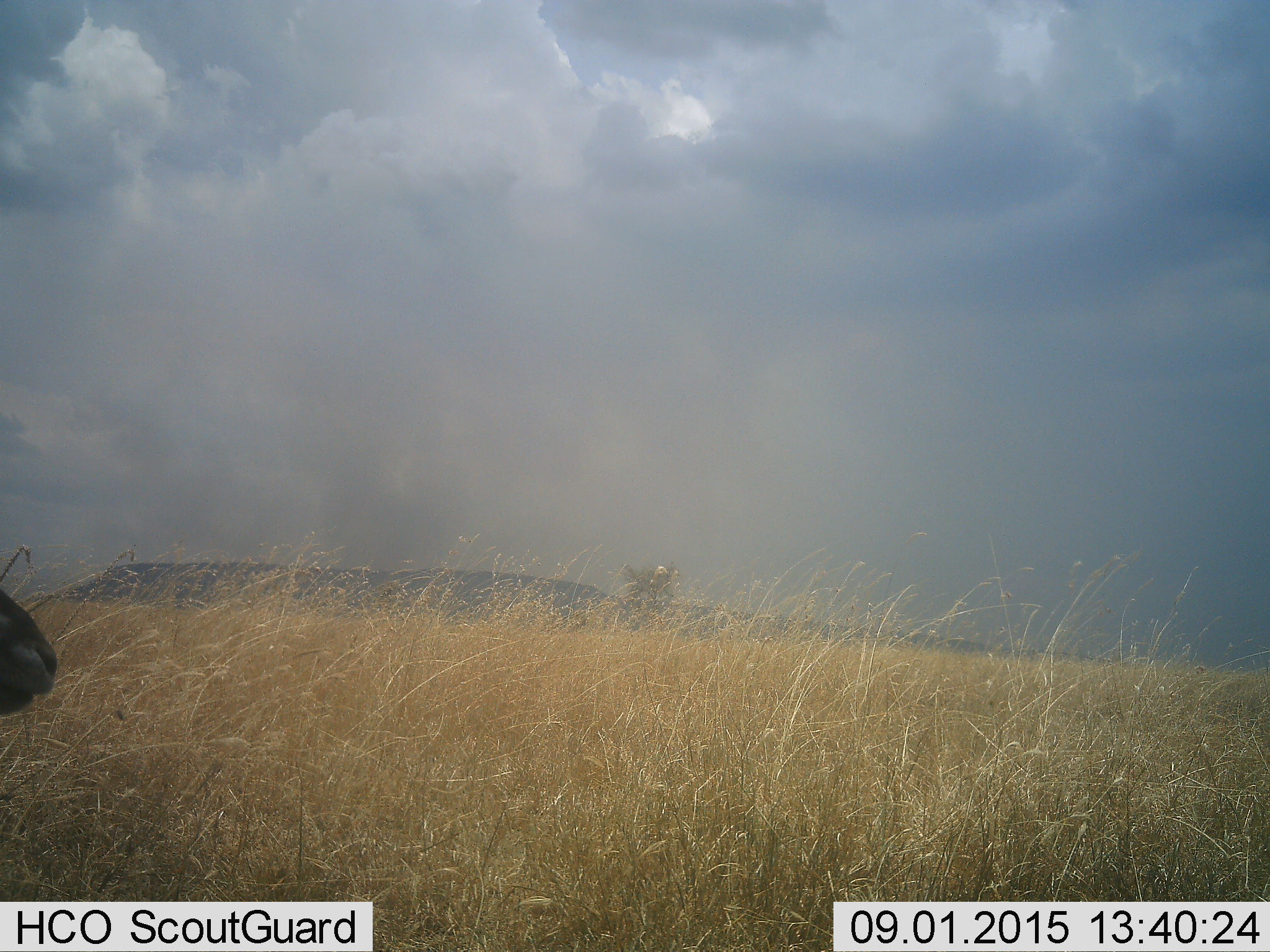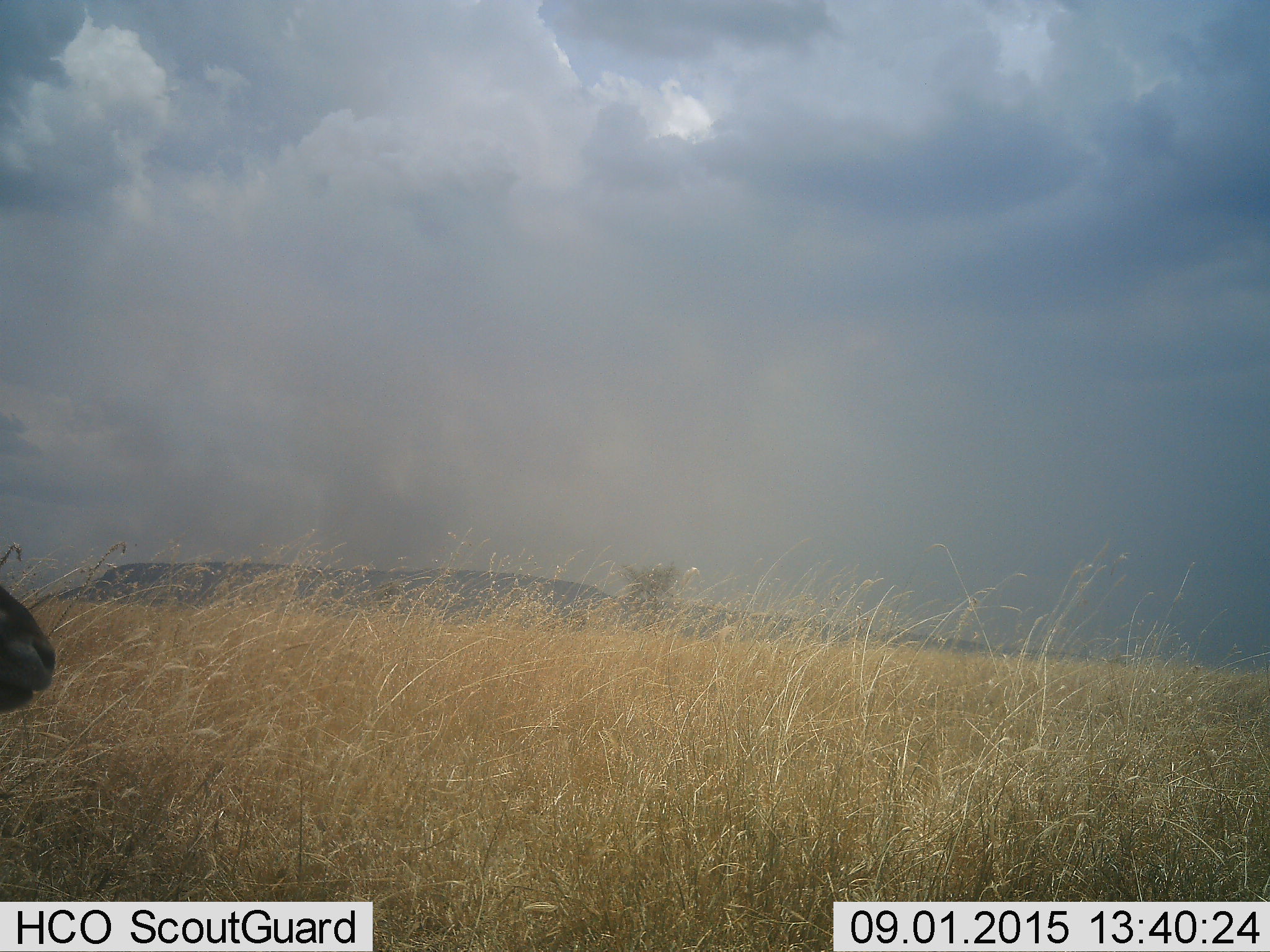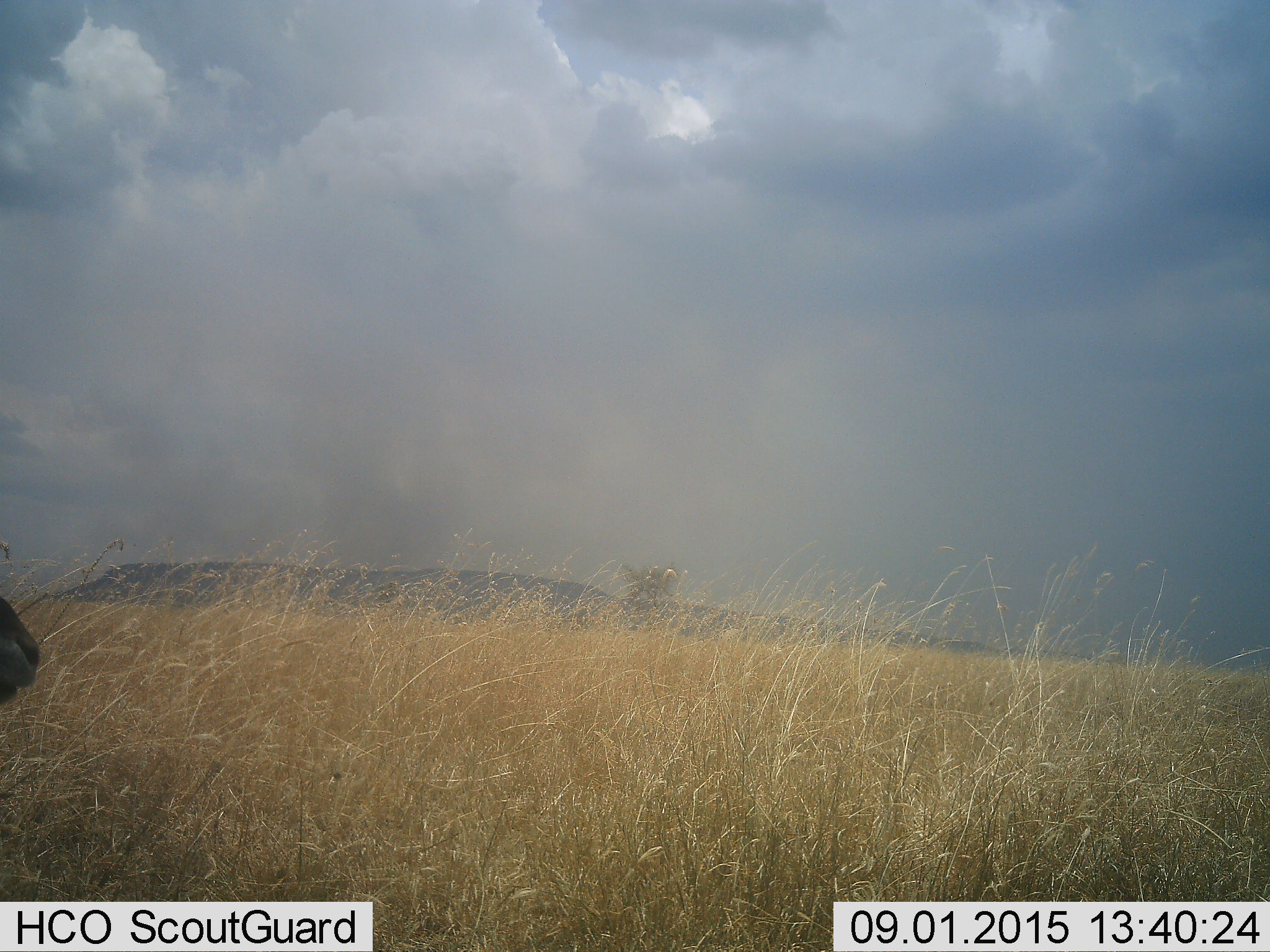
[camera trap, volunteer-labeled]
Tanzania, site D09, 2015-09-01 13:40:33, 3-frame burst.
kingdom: Animalia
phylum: Chordata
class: Mammalia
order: Artiodactyla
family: Bovidae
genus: Eudorcas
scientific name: Eudorcas thomsonii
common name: thomson's gazelle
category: gazellethomsons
Gazellethomsons (thomson's gazelle) (Eudorcas thomsonii), count 1. Behavior (volunteer vote fractions): standing 100%, resting 0%, moving 0%, interacting 0%. Young present (vote fraction): 0%. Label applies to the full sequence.